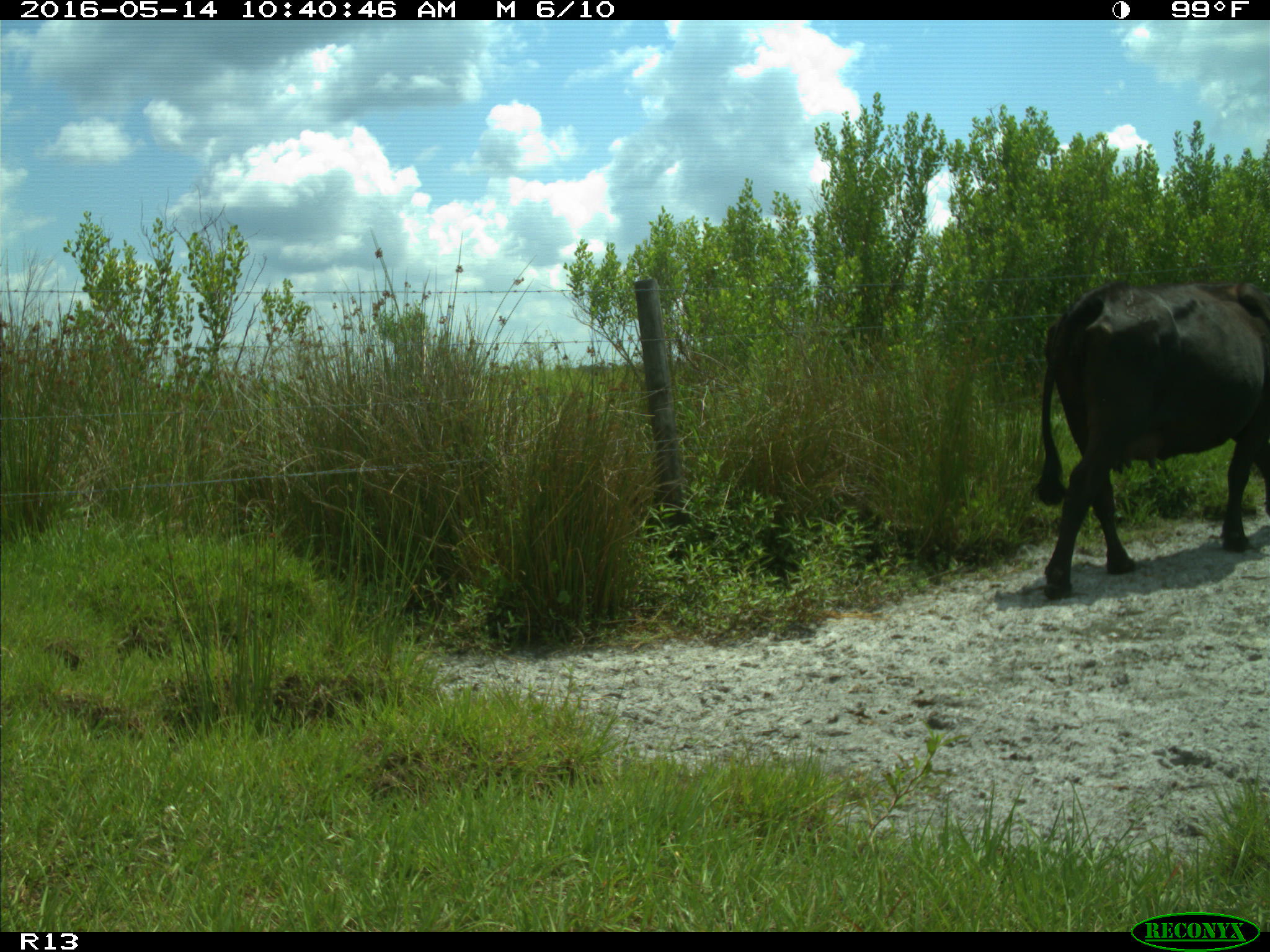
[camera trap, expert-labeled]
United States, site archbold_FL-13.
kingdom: Animalia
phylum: Chordata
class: Mammalia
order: Artiodactyla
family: Bovidae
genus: Bos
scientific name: Bos taurus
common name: domestic cow